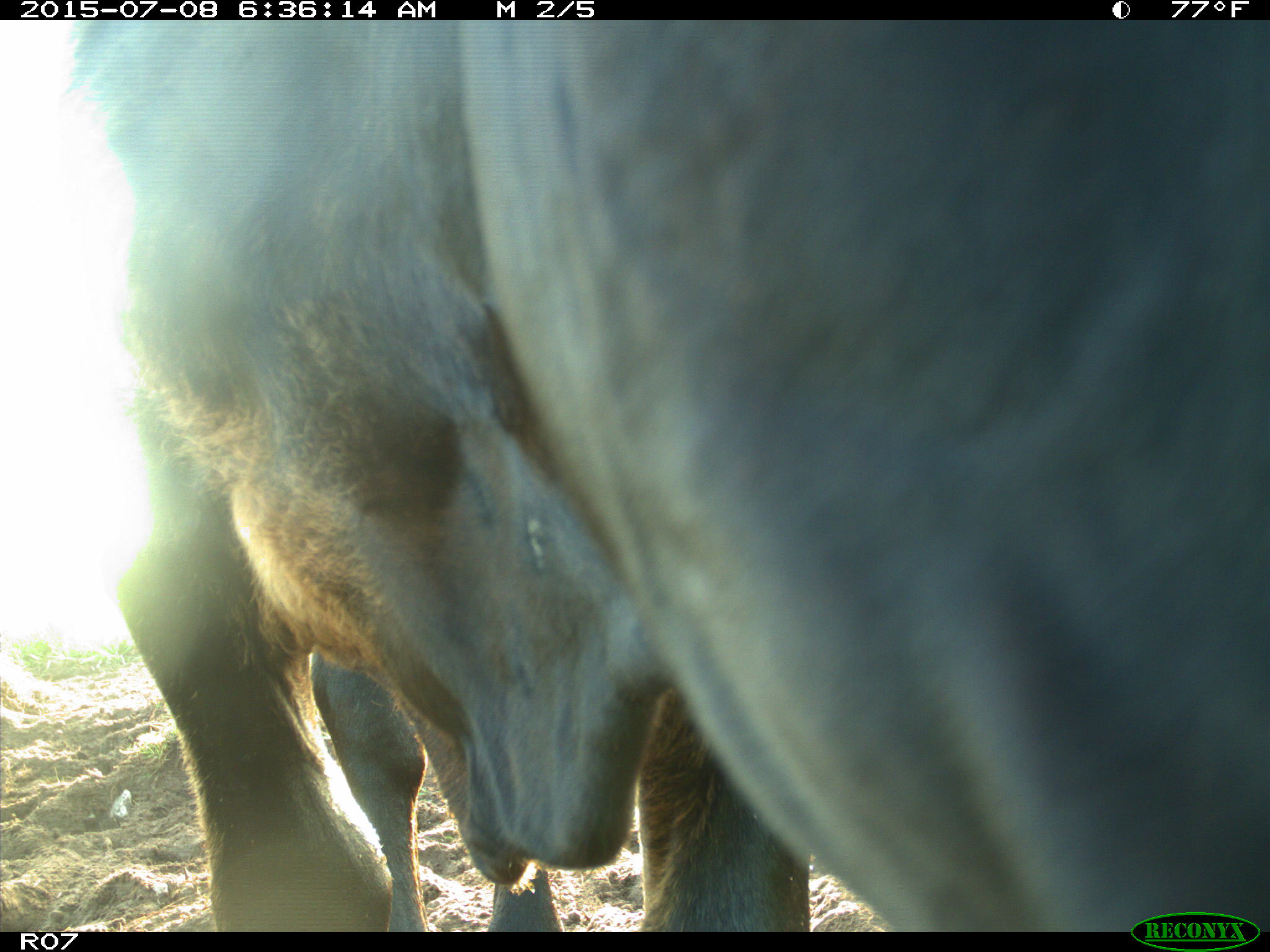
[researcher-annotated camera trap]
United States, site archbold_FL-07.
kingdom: Animalia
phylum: Chordata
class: Mammalia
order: Artiodactyla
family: Bovidae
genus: Bos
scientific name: Bos taurus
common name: domestic cow